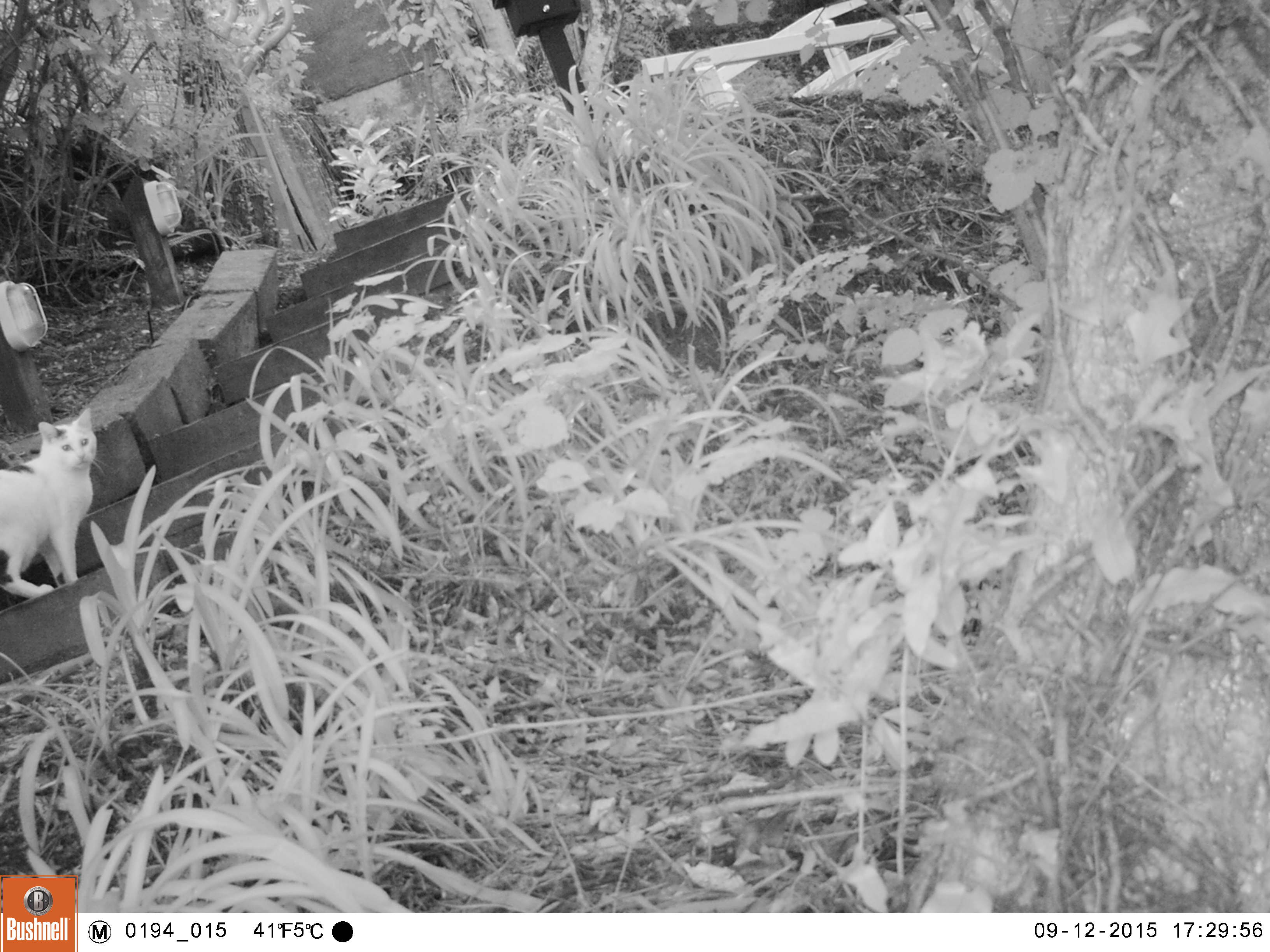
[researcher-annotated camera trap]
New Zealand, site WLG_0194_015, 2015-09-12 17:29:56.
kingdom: Animalia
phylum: Chordata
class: Mammalia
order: Carnivora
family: Felidae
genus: Felis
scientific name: Felis catus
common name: domestic cat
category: cat